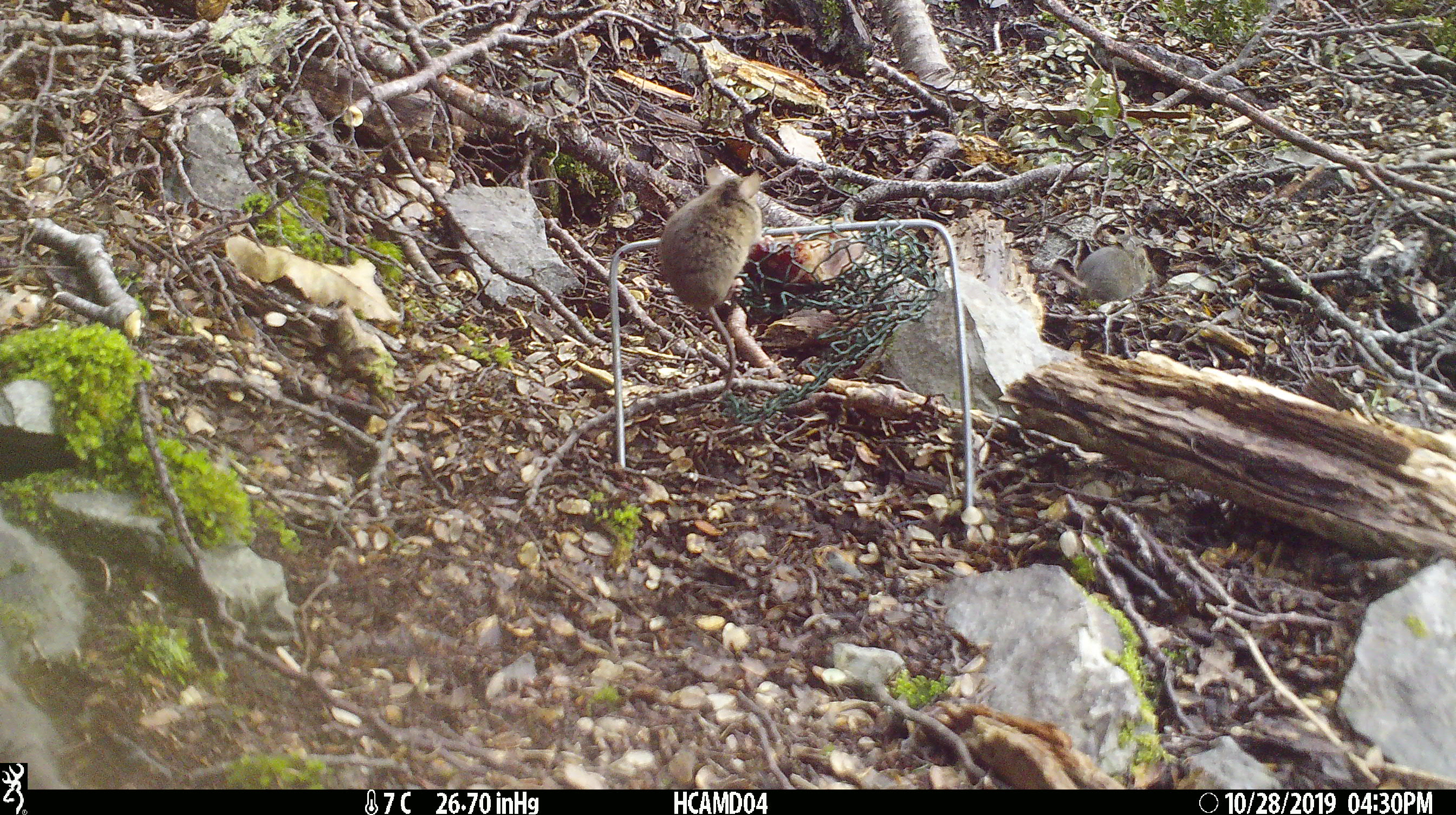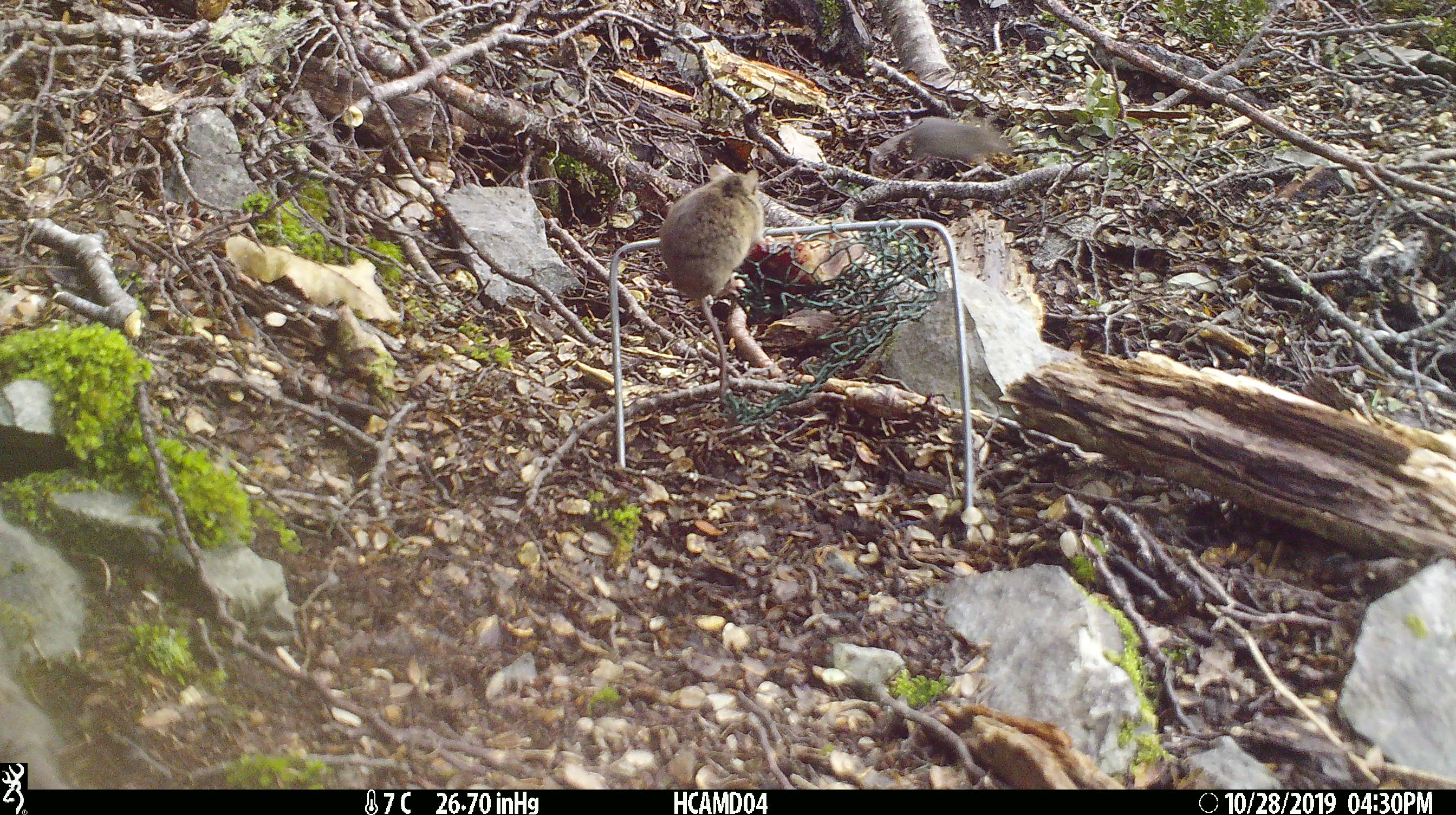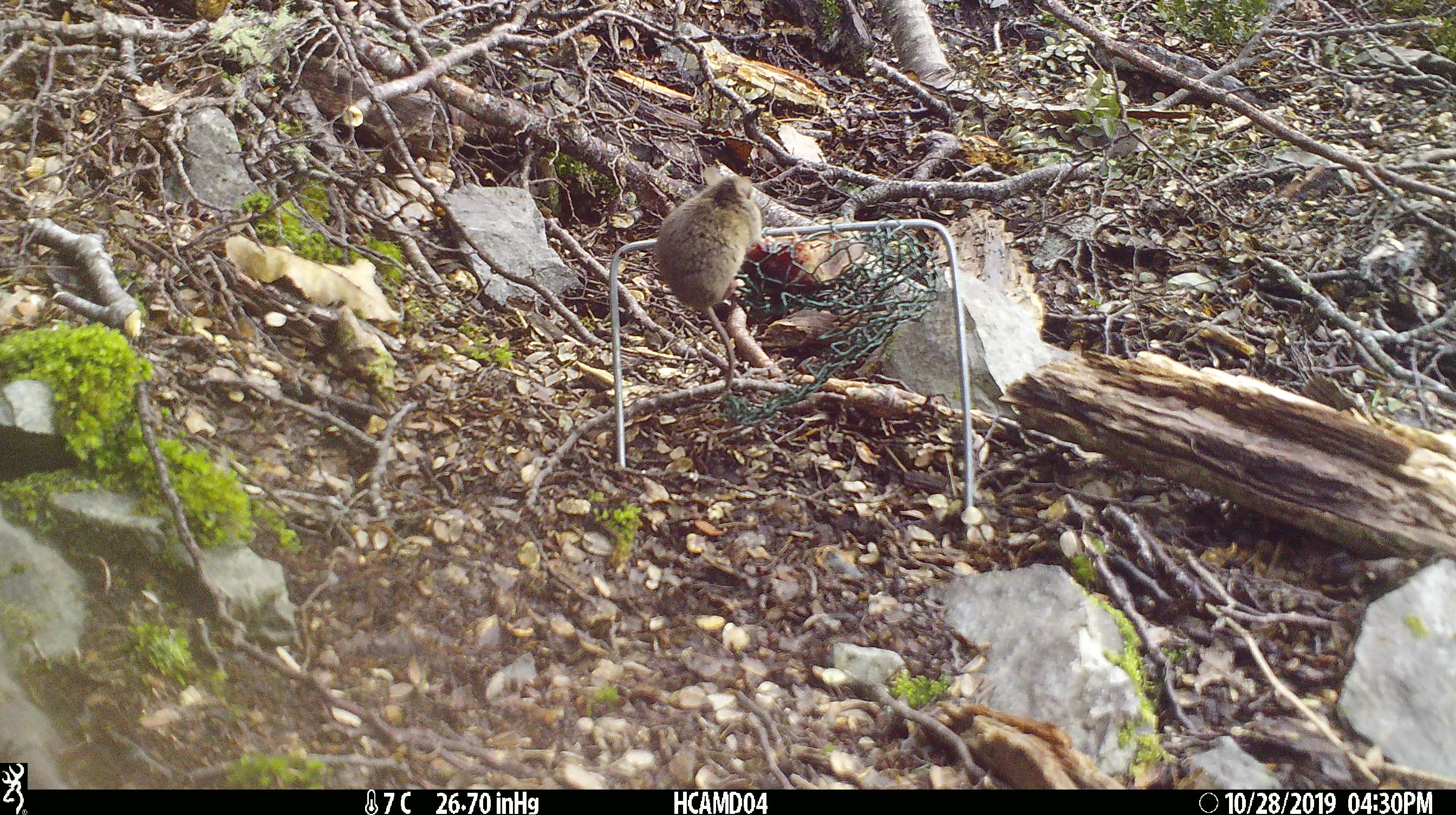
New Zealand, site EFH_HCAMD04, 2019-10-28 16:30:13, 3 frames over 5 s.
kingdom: Animalia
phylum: Chordata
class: Mammalia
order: Rodentia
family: Muridae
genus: Mus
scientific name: Mus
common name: mouse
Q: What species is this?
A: Mouse (Mus).